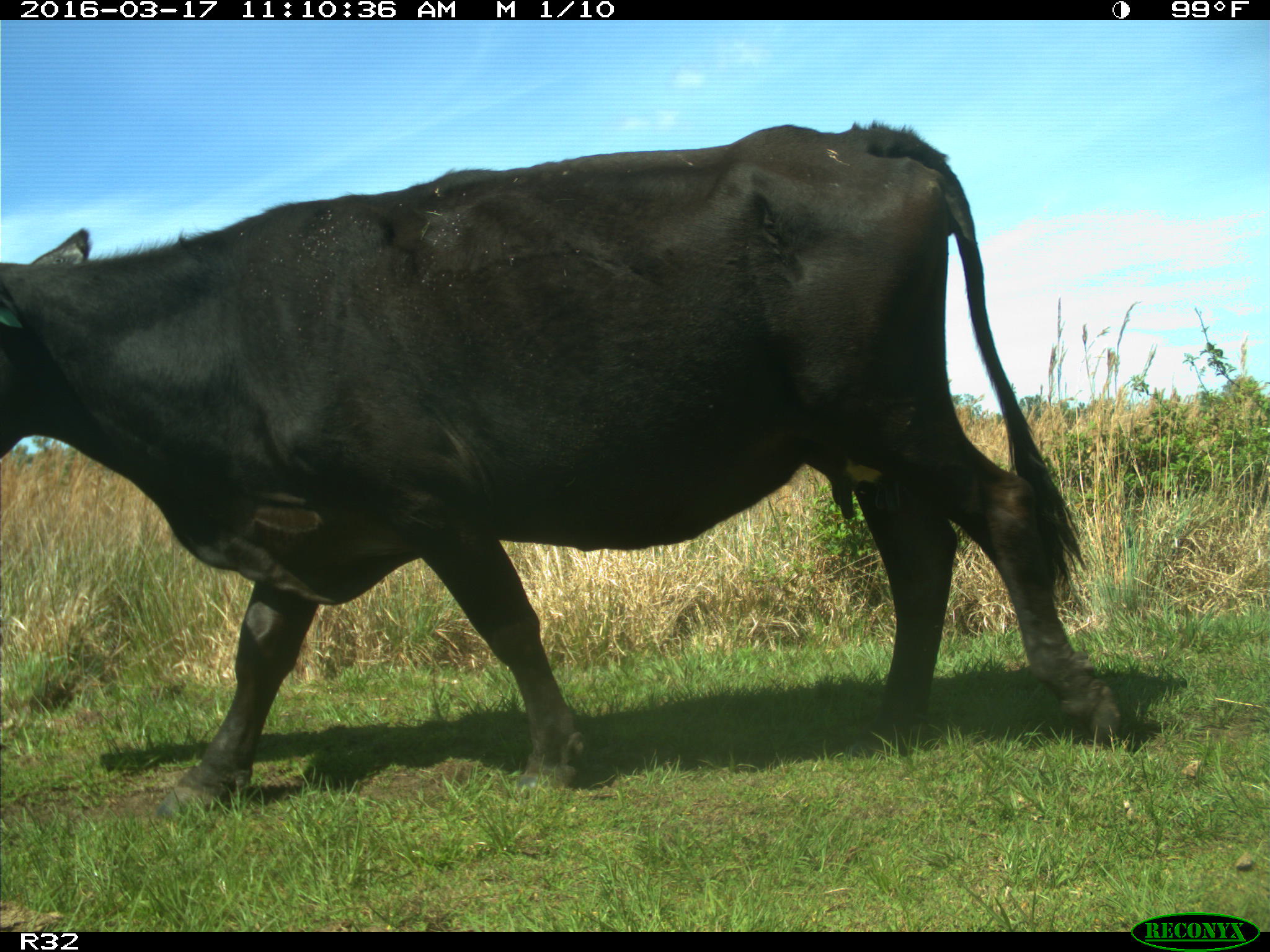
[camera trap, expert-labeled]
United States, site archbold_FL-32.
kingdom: Animalia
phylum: Chordata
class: Mammalia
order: Artiodactyla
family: Bovidae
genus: Bos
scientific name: Bos taurus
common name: domestic cow